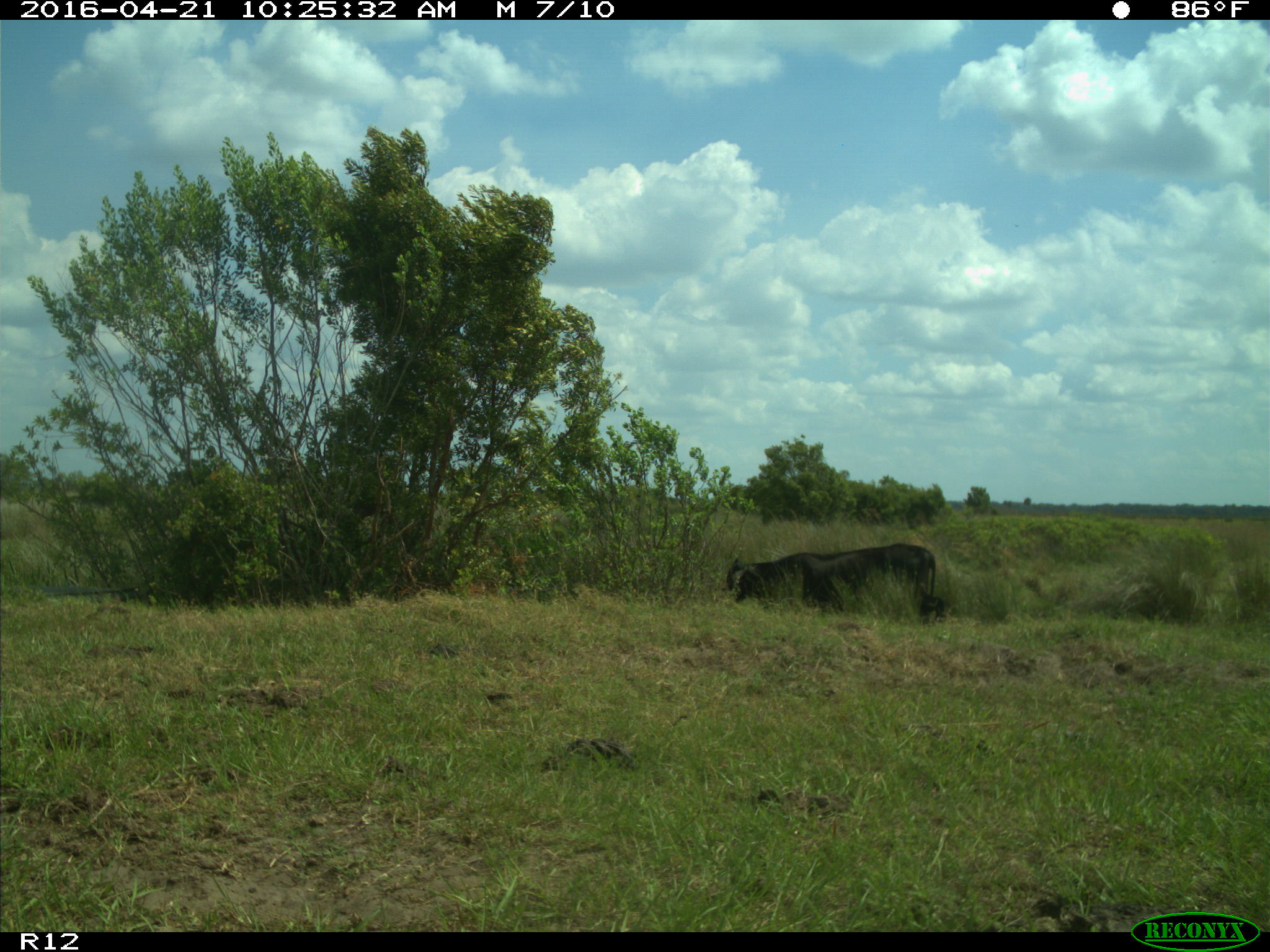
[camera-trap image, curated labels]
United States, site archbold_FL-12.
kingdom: Animalia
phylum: Chordata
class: Mammalia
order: Artiodactyla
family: Bovidae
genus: Bos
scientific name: Bos taurus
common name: domestic cow